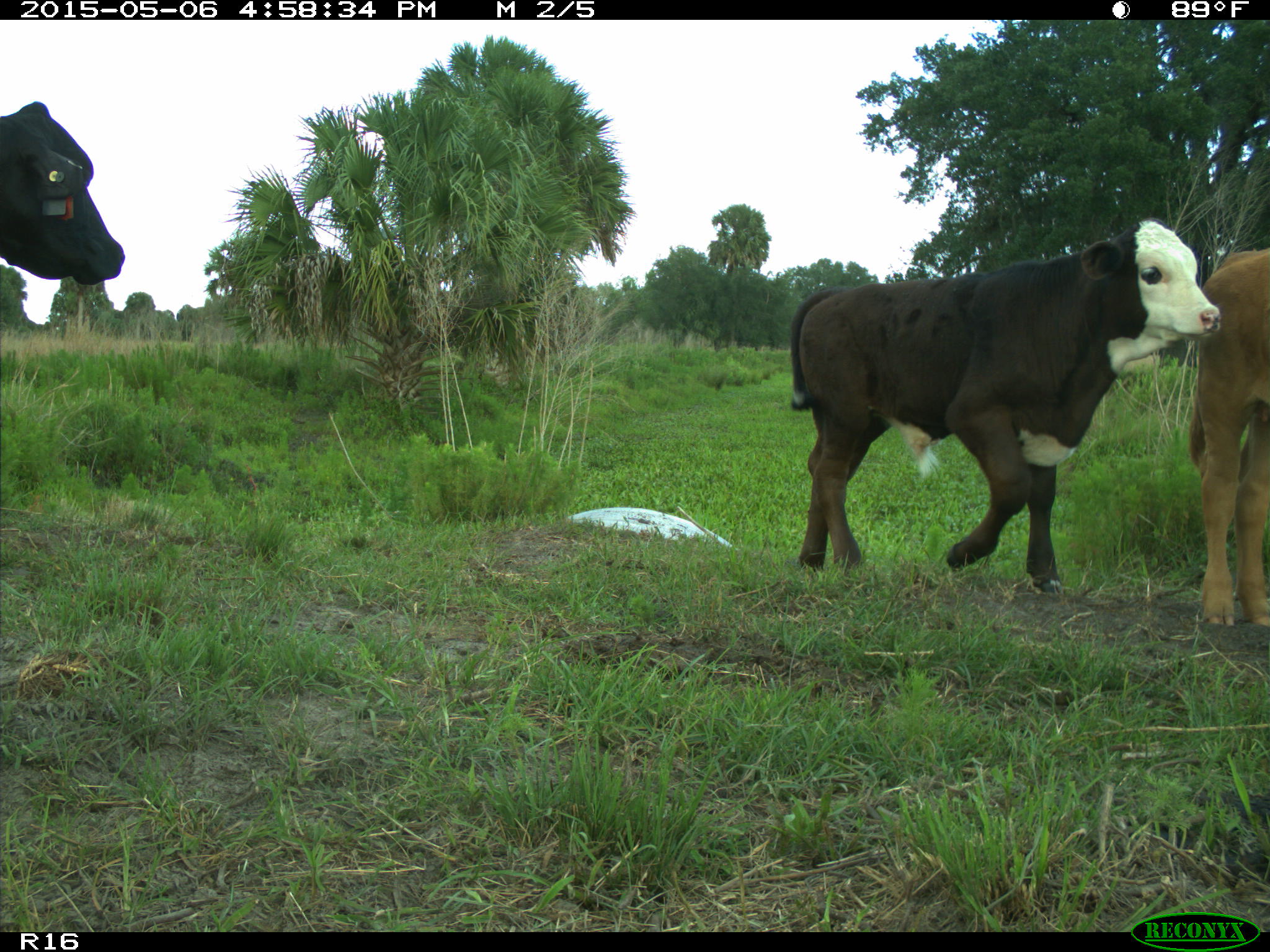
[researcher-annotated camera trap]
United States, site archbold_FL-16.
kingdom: Animalia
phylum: Chordata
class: Mammalia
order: Artiodactyla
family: Bovidae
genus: Bos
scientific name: Bos taurus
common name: domestic cow